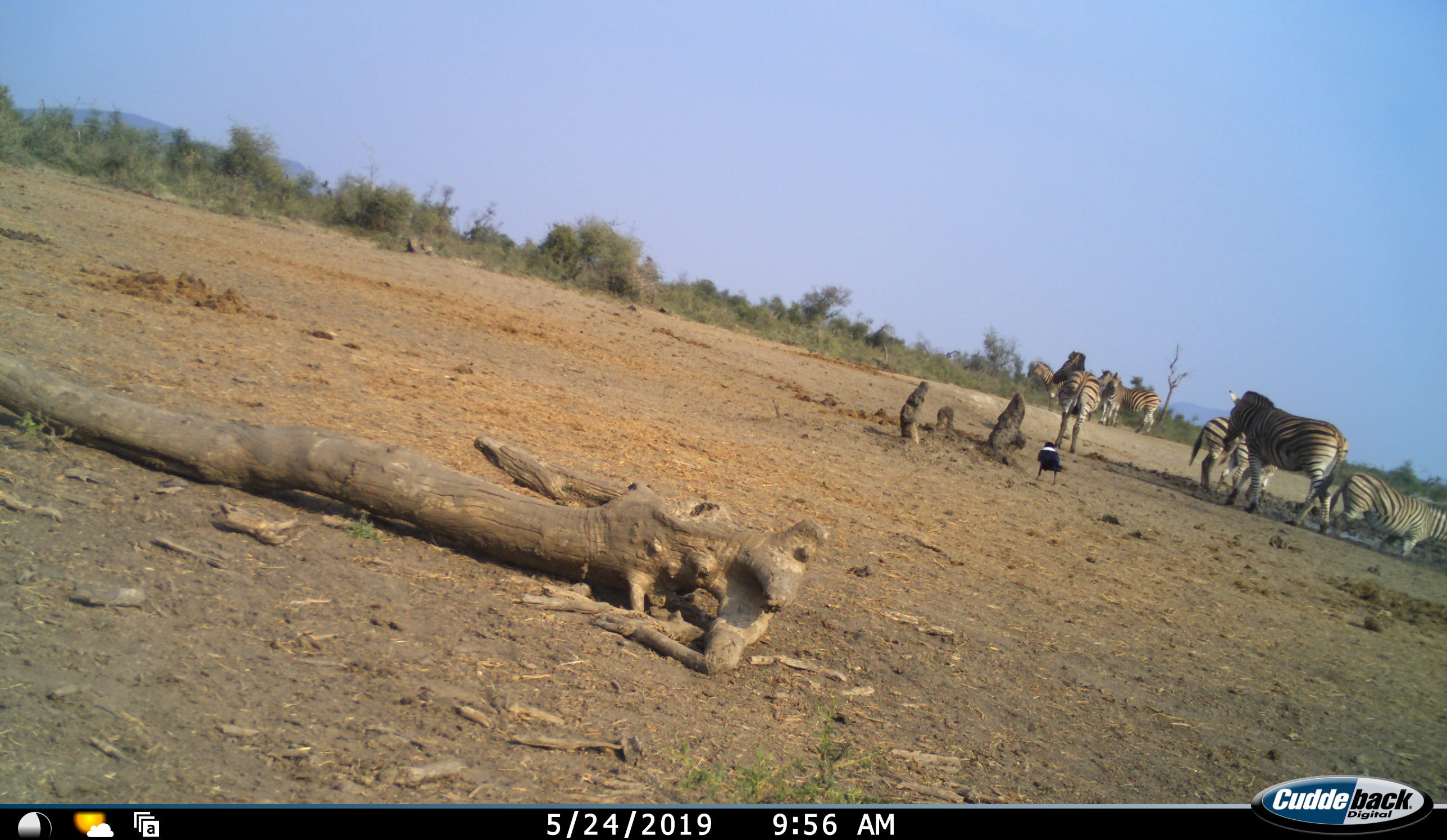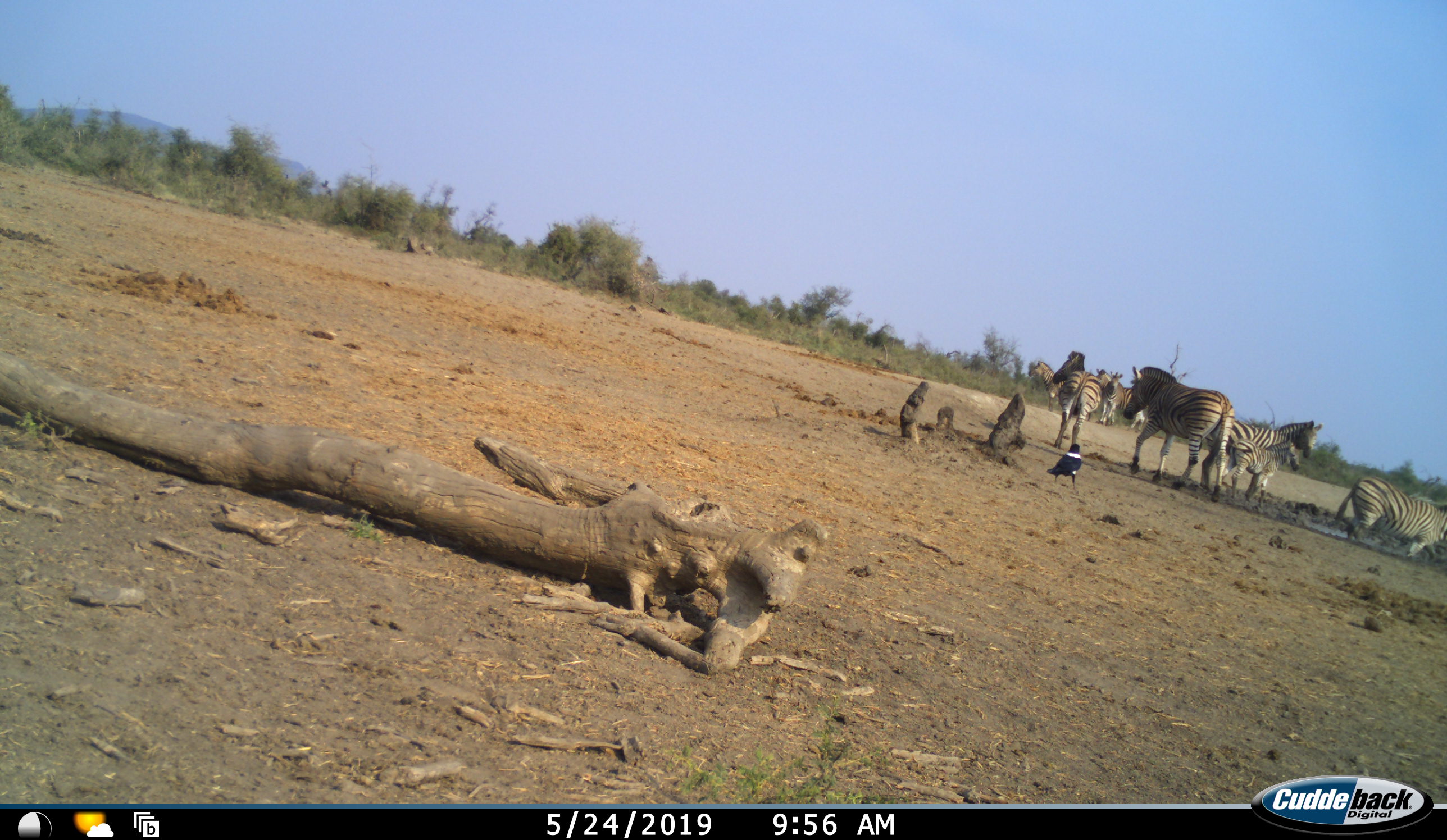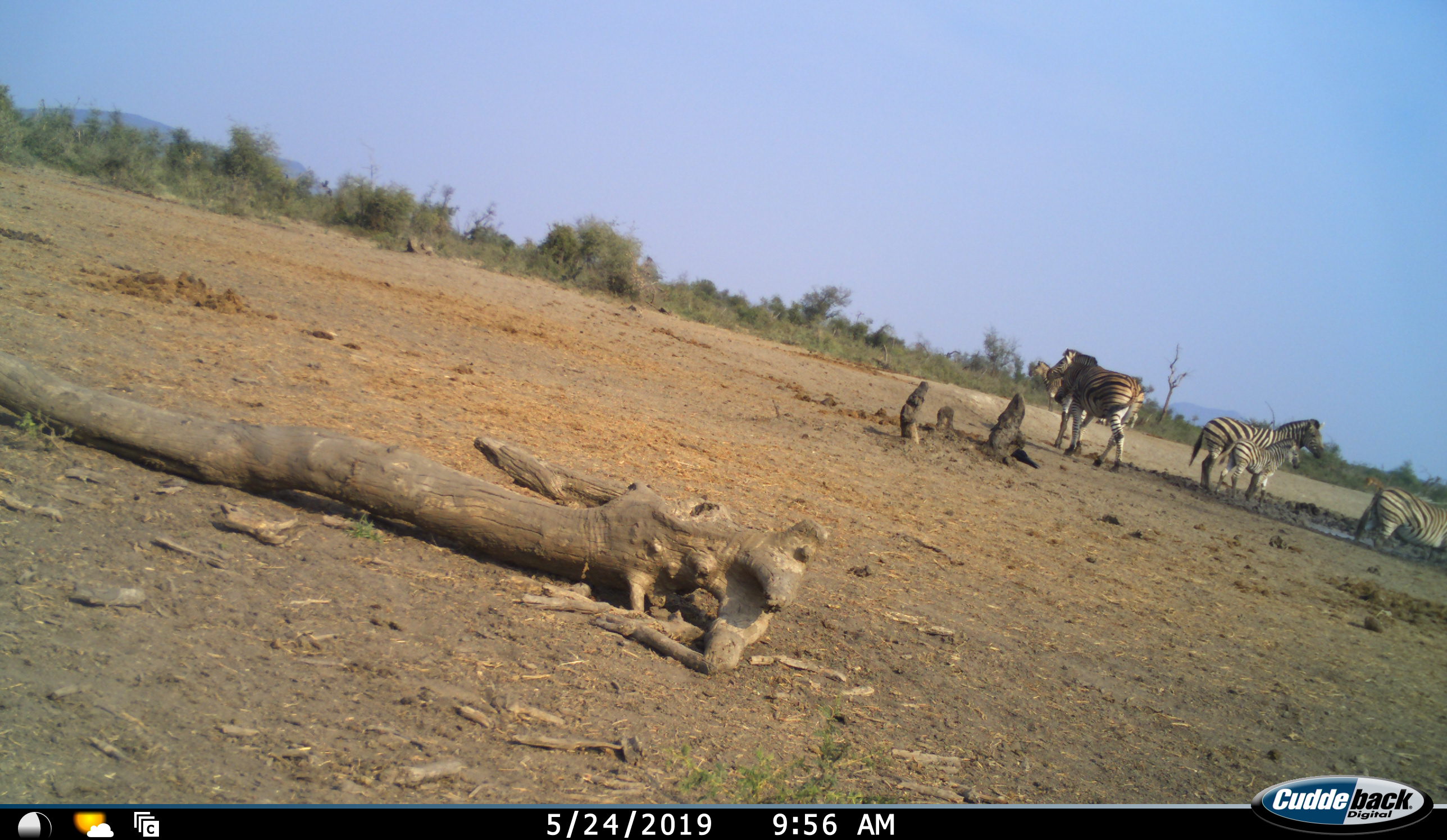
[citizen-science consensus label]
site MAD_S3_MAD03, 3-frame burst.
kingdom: Animalia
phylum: Chordata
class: Aves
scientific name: Aves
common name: bird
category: birdother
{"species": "birdother (bird) (Aves)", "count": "1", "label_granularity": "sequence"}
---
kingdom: Animalia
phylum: Chordata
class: Mammalia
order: Perissodactyla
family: Equidae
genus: Equus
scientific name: Equus quagga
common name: plains zebra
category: zebraplains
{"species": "zebraplains (plains zebra) (Equus quagga)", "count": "8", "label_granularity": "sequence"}